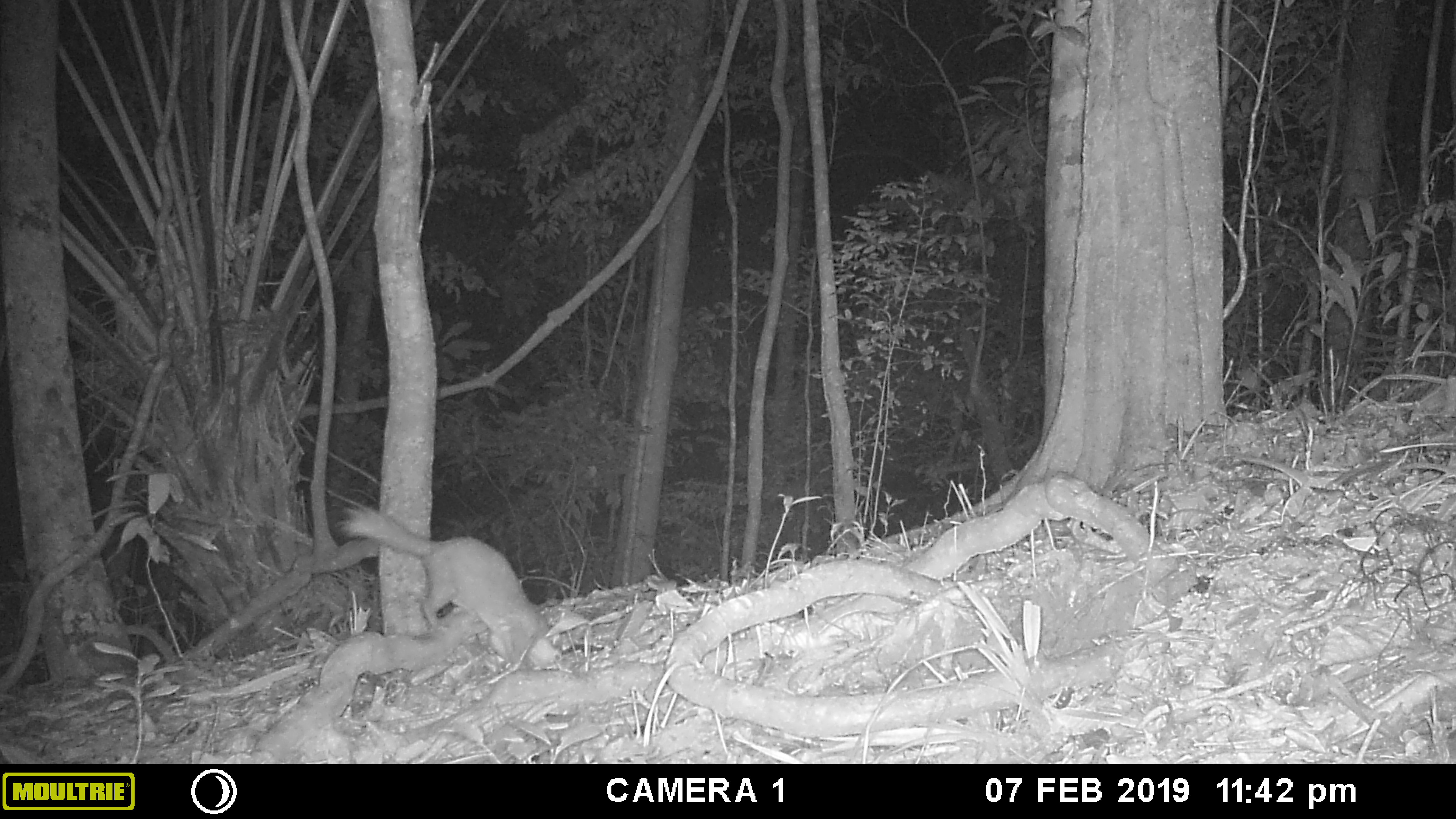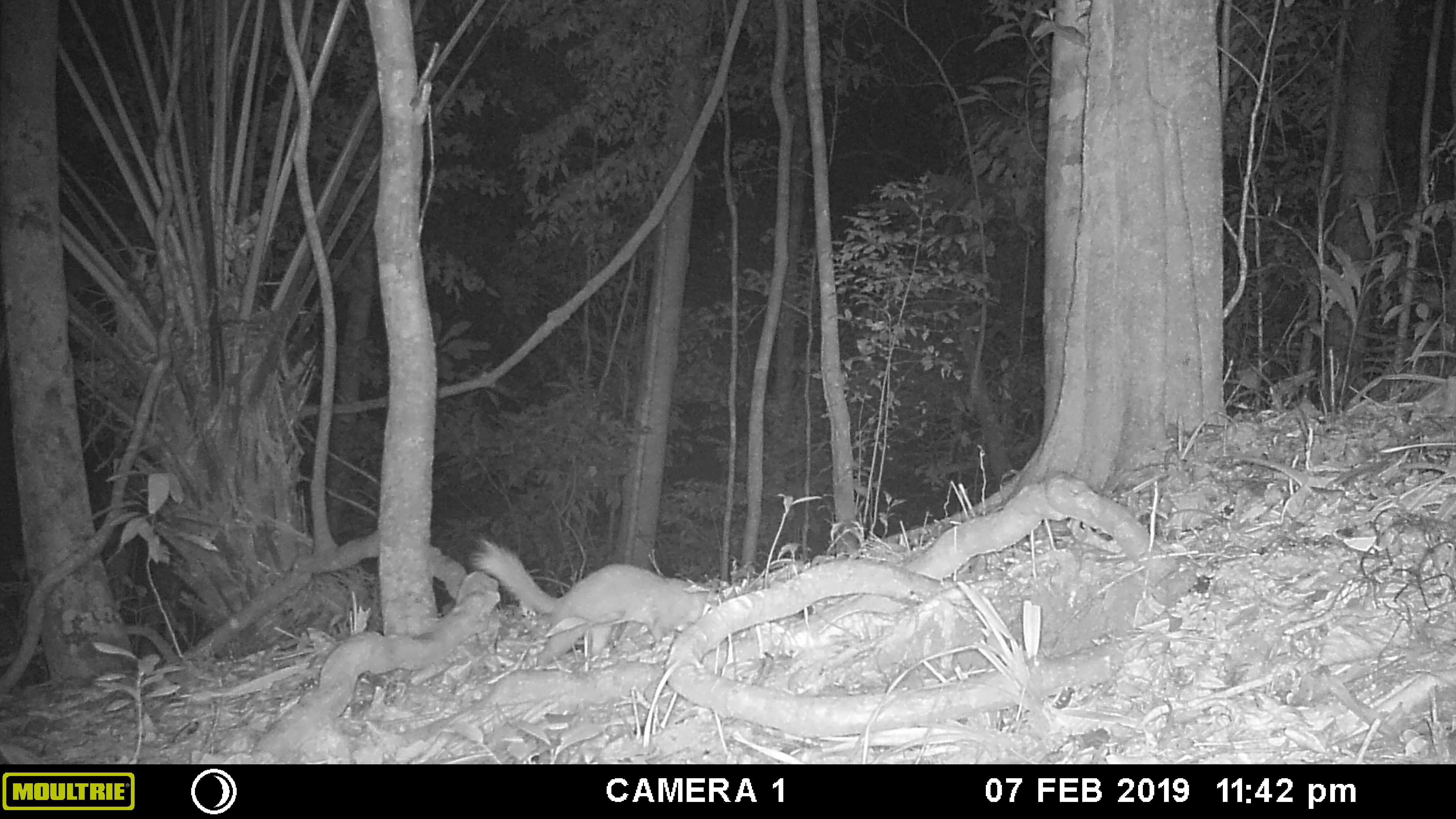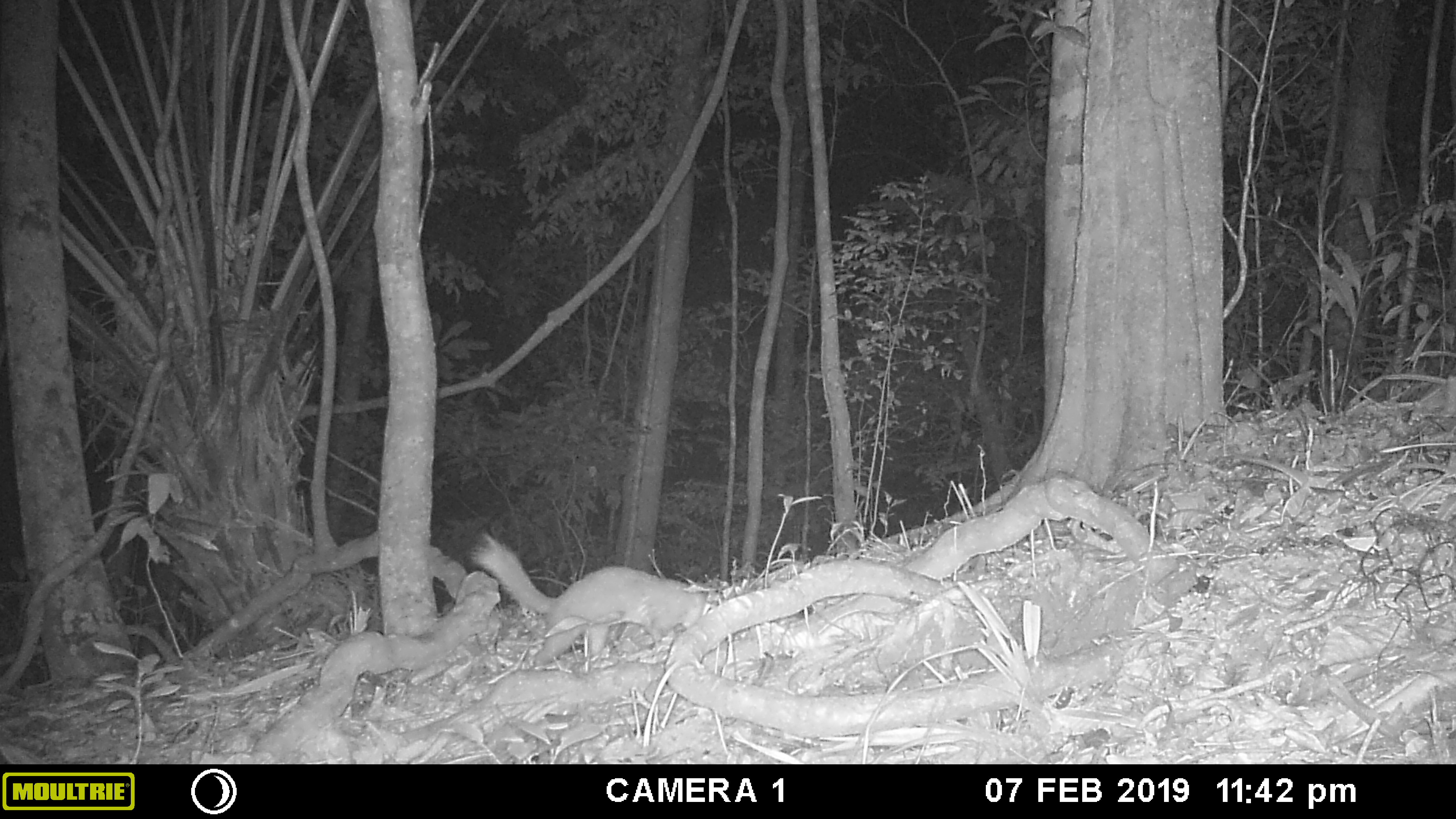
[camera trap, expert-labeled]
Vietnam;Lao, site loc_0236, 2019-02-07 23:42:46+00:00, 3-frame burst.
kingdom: Animalia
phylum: Chordata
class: Mammalia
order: Carnivora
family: Mustelidae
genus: Melogale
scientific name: Melogale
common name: ferret badger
Ferret badger (Melogale). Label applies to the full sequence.